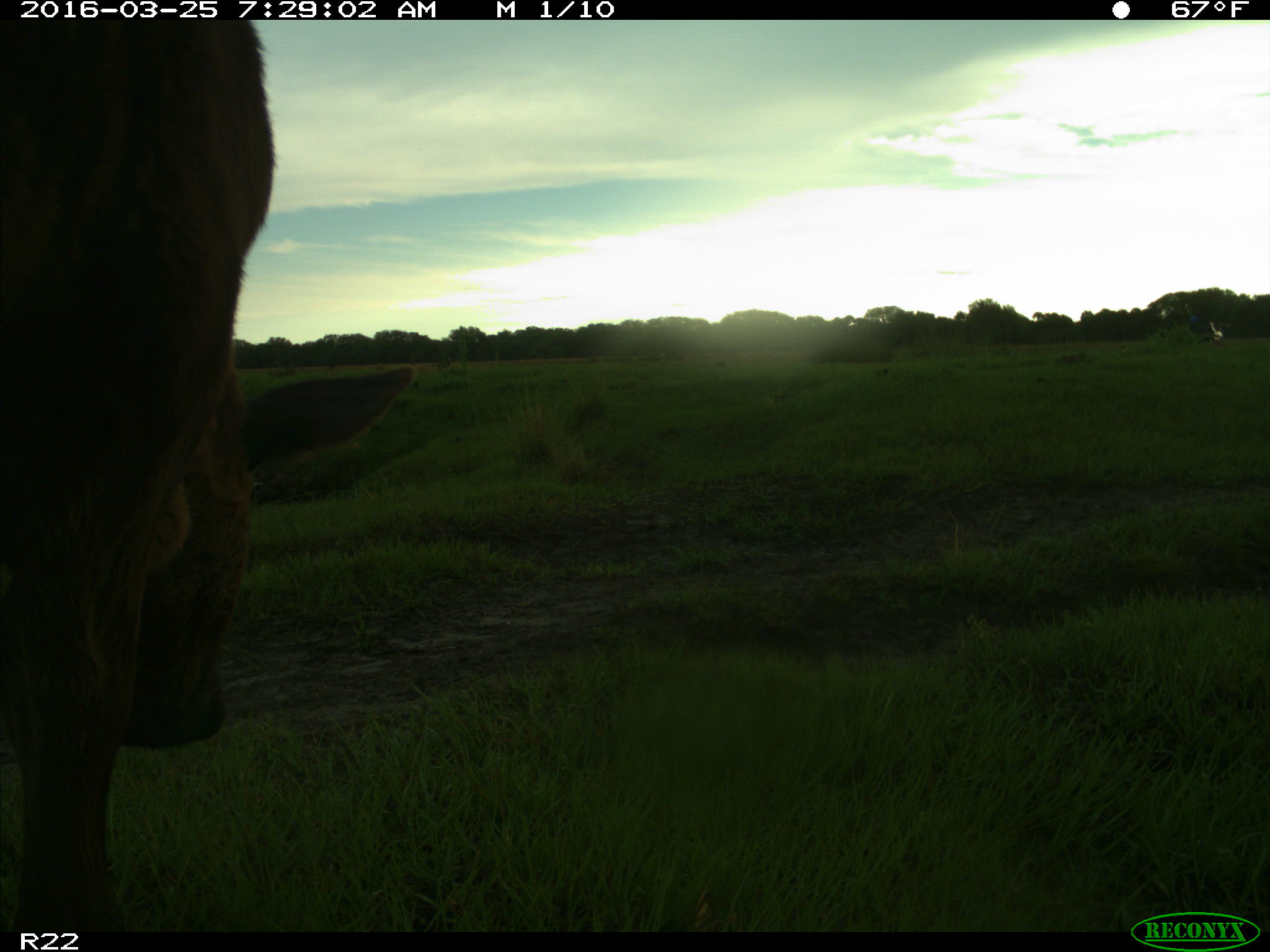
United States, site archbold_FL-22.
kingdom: Animalia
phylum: Chordata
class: Mammalia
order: Artiodactyla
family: Bovidae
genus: Bos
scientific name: Bos taurus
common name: domestic cow